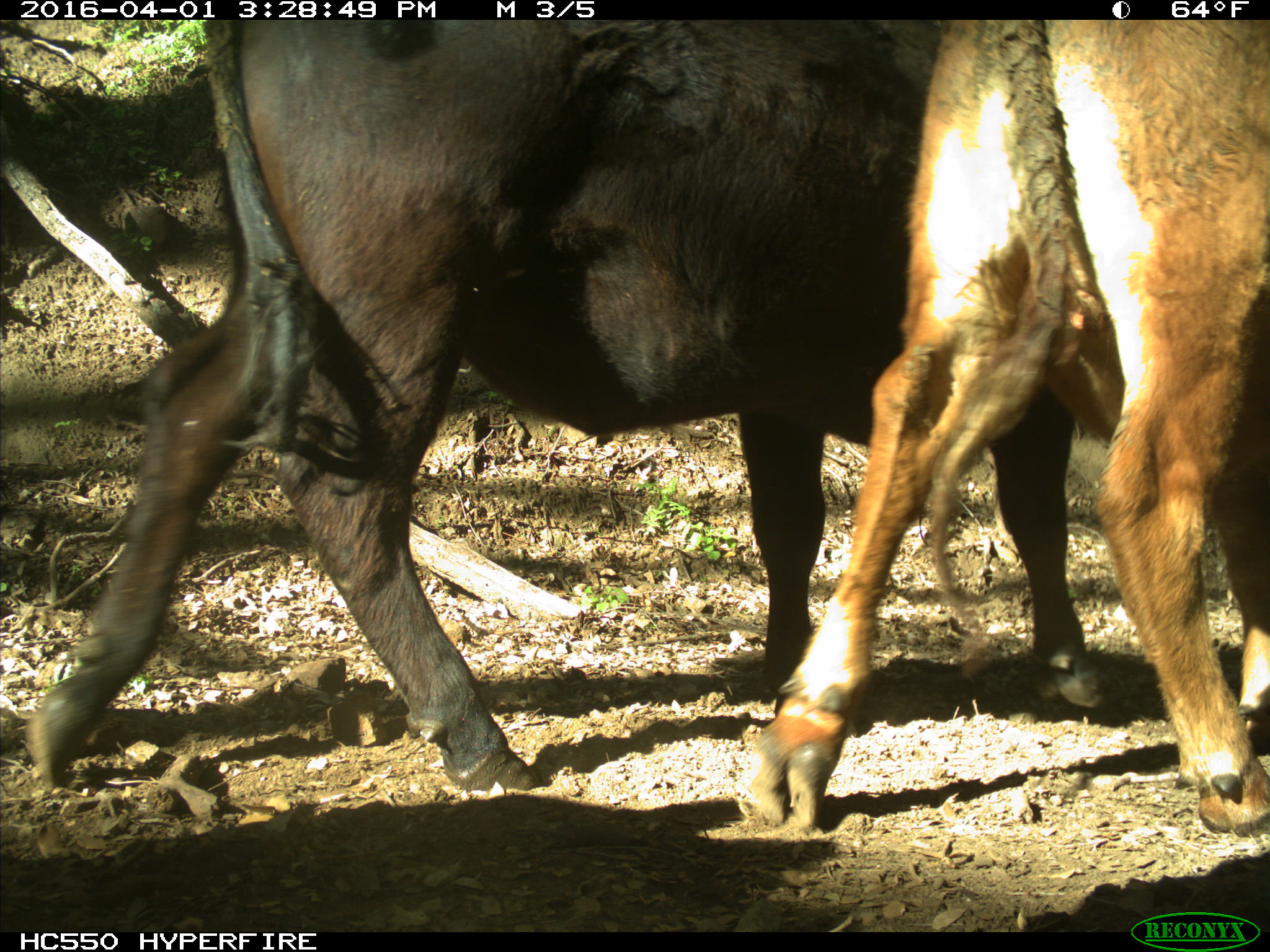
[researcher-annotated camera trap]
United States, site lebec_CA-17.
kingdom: Animalia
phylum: Chordata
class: Mammalia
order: Artiodactyla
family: Bovidae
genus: Bos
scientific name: Bos taurus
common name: domestic cow